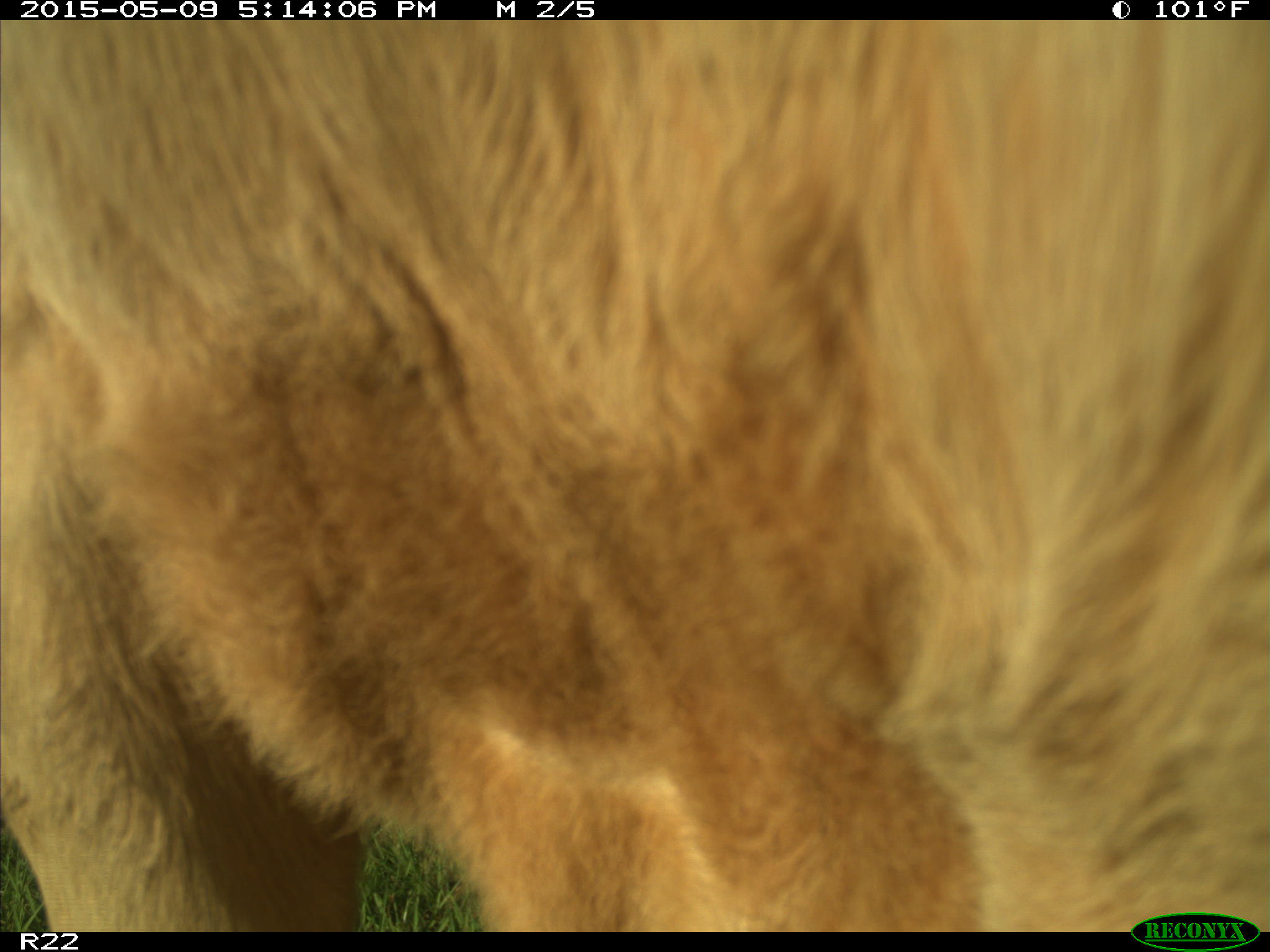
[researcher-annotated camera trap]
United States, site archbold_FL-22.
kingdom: Animalia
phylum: Chordata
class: Mammalia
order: Artiodactyla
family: Bovidae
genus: Bos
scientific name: Bos taurus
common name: domestic cow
Bos taurus (domestic cow).